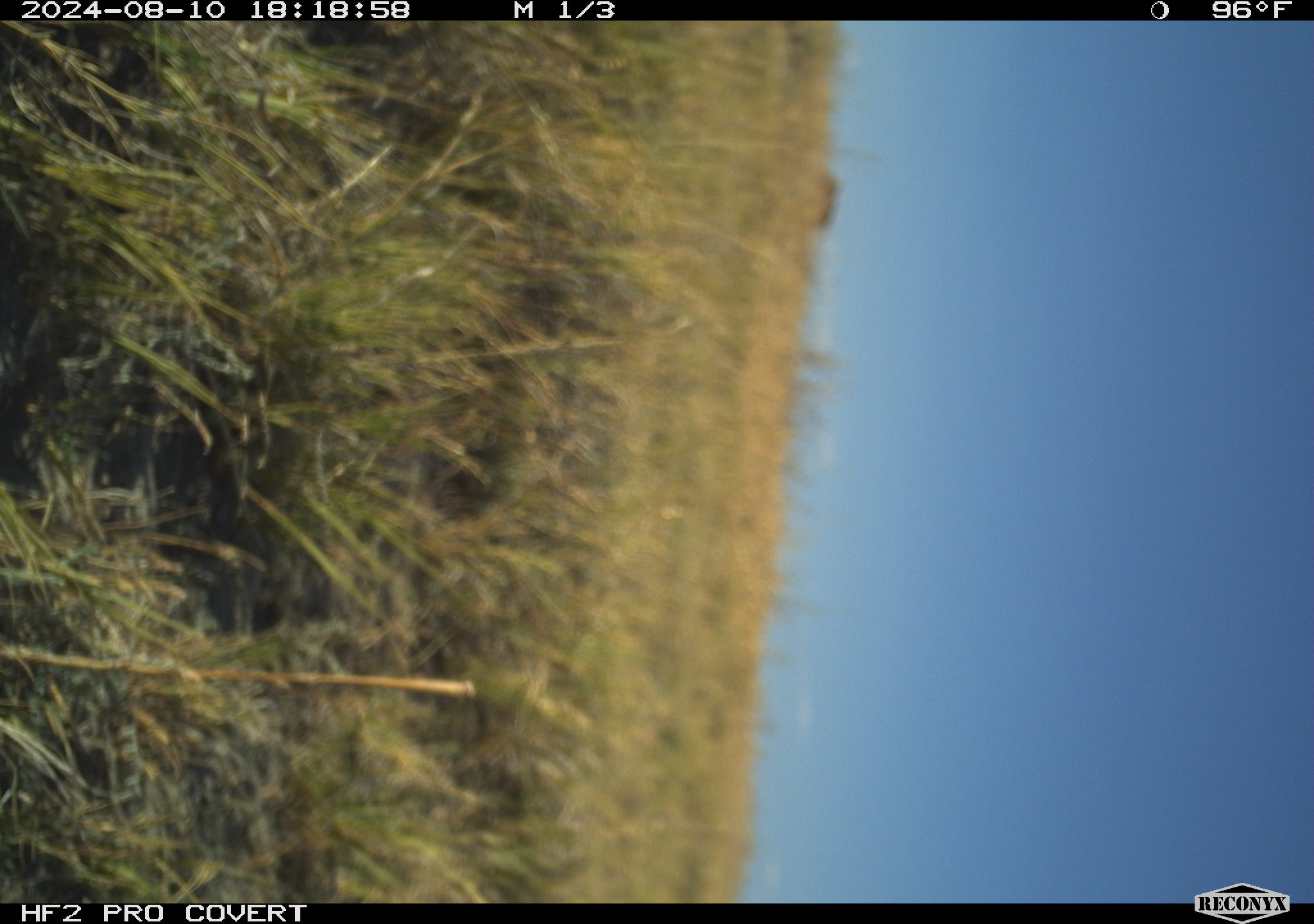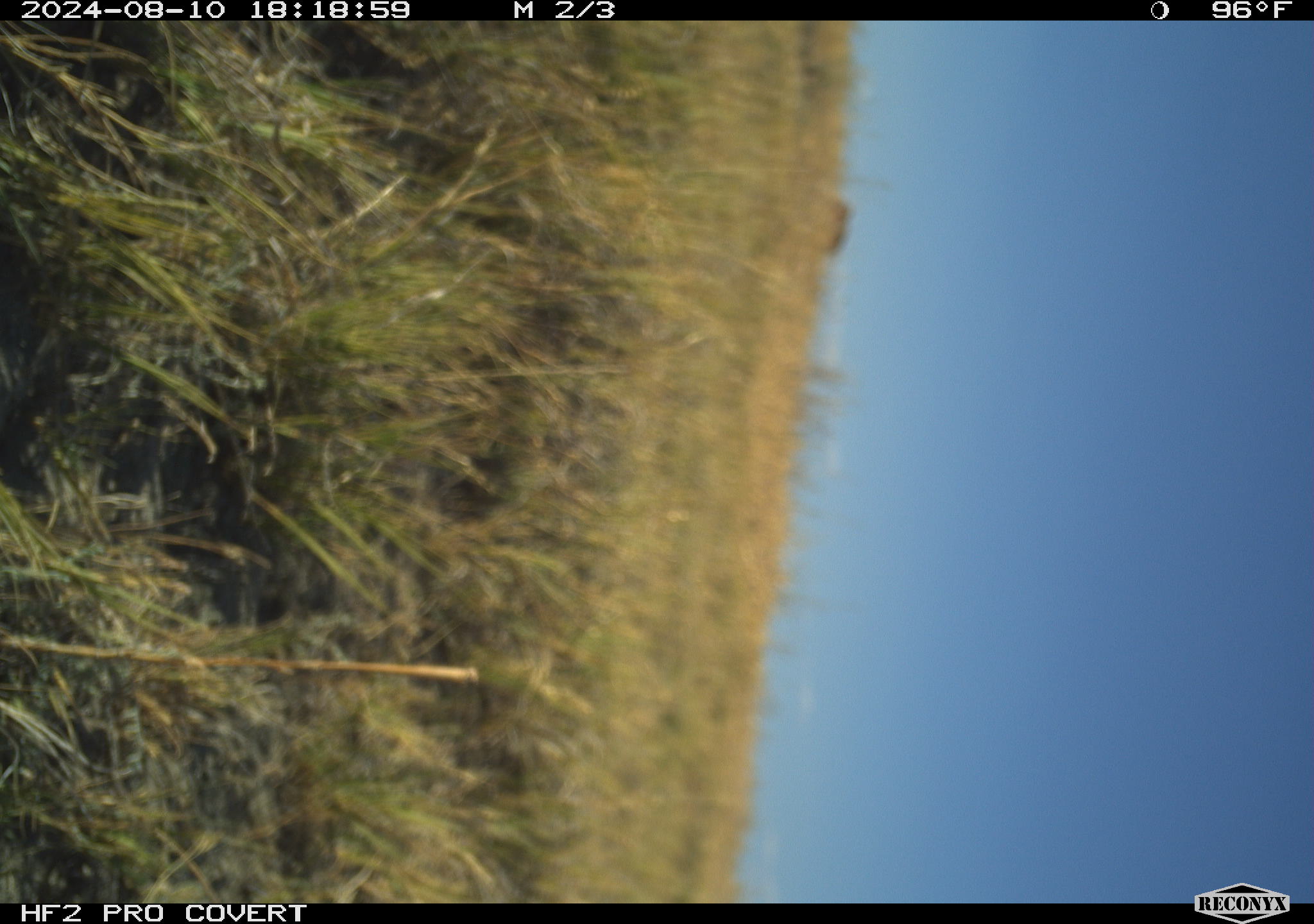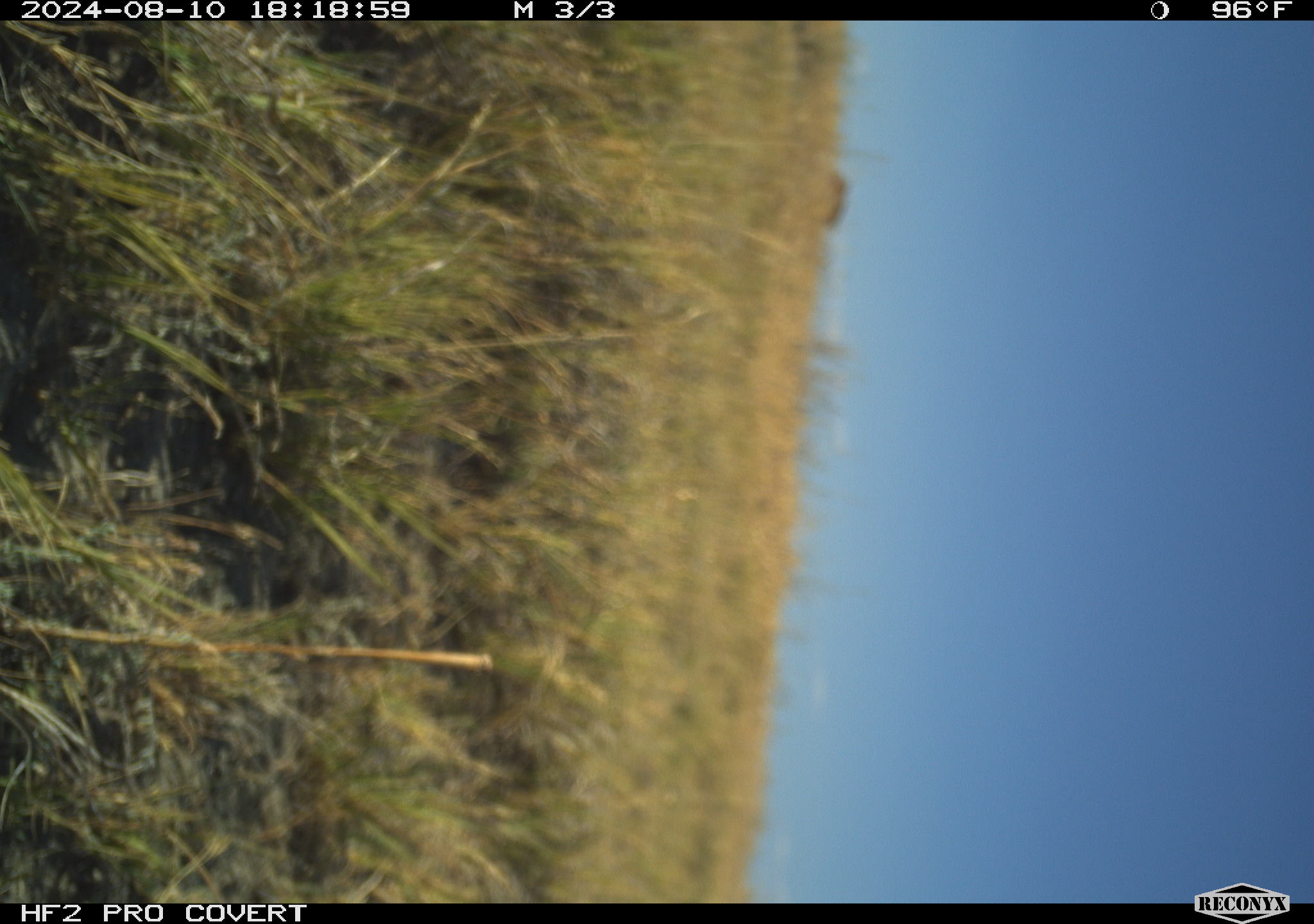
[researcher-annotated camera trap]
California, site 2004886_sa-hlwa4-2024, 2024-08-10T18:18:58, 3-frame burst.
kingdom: Animalia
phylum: Chordata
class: Mammalia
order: Artiodactyla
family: Bovidae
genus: Bos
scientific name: Bos taurus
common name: domestic cattle